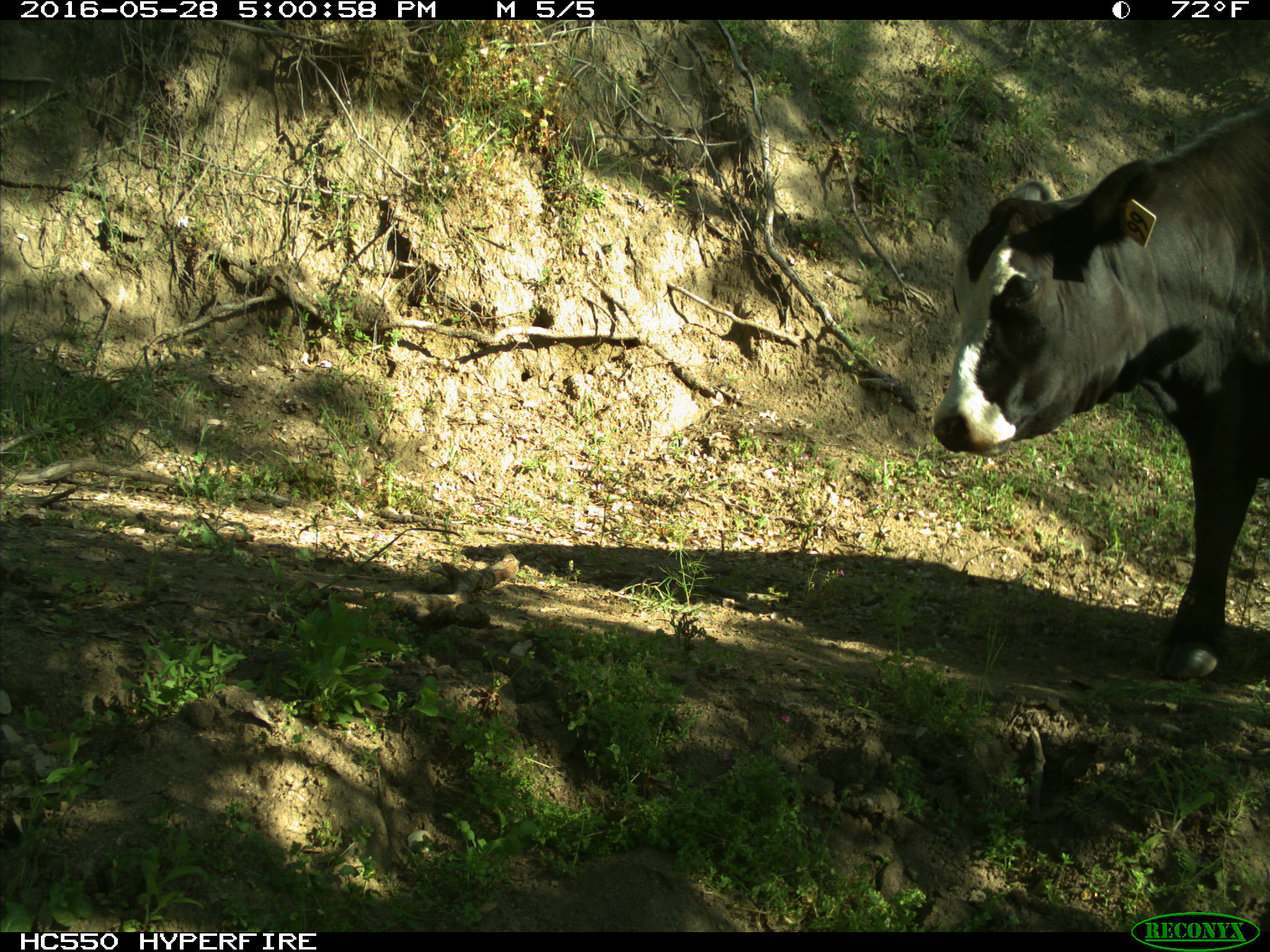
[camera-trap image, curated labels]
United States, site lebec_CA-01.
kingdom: Animalia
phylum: Chordata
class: Mammalia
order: Artiodactyla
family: Bovidae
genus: Bos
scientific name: Bos taurus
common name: domestic cow